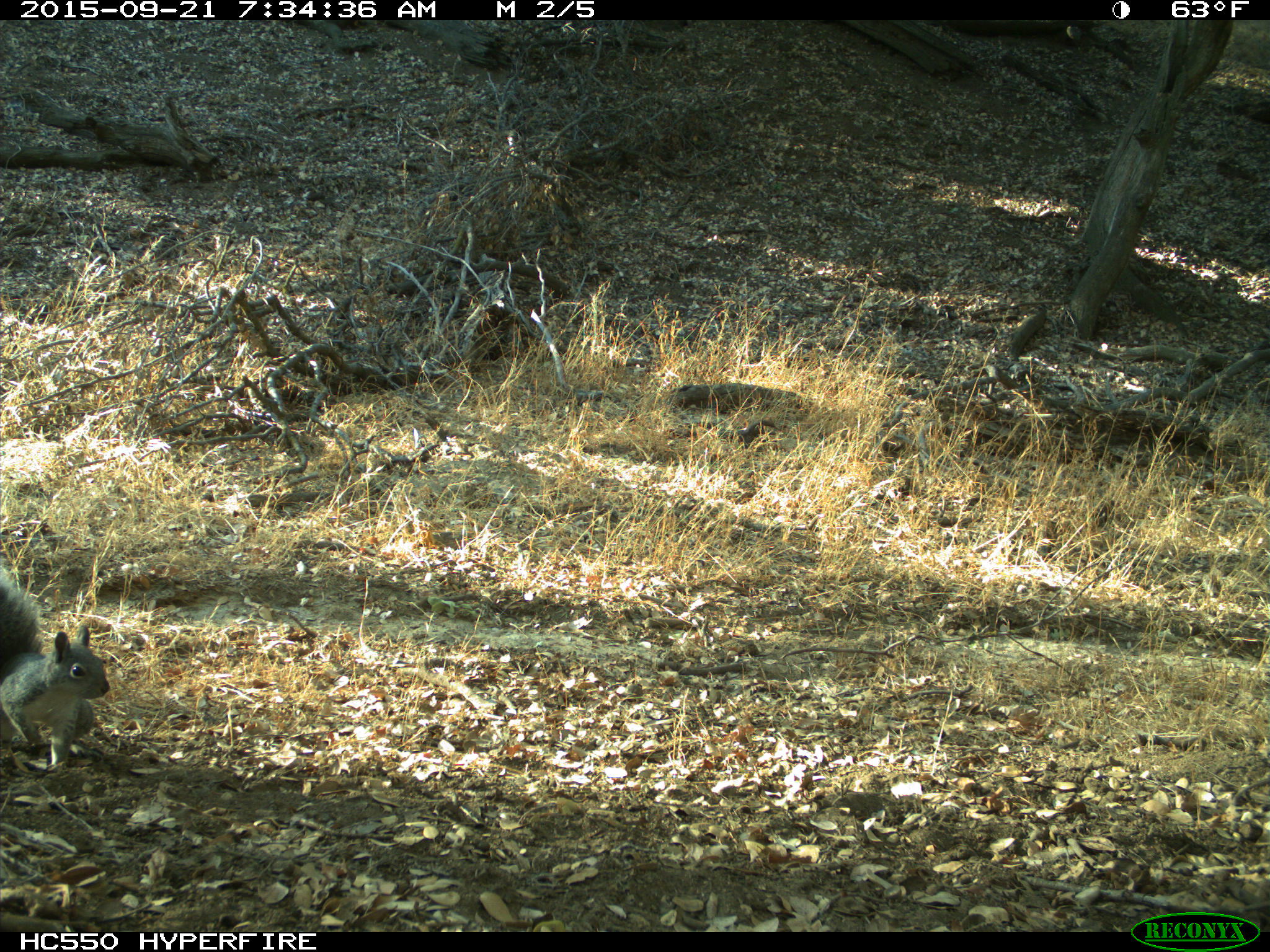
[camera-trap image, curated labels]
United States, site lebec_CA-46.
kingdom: Animalia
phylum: Chordata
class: Mammalia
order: Rodentia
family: Sciuridae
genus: Sciurus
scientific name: Sciurus carolinensis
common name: eastern gray squirrel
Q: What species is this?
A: Sciurus carolinensis (eastern gray squirrel).